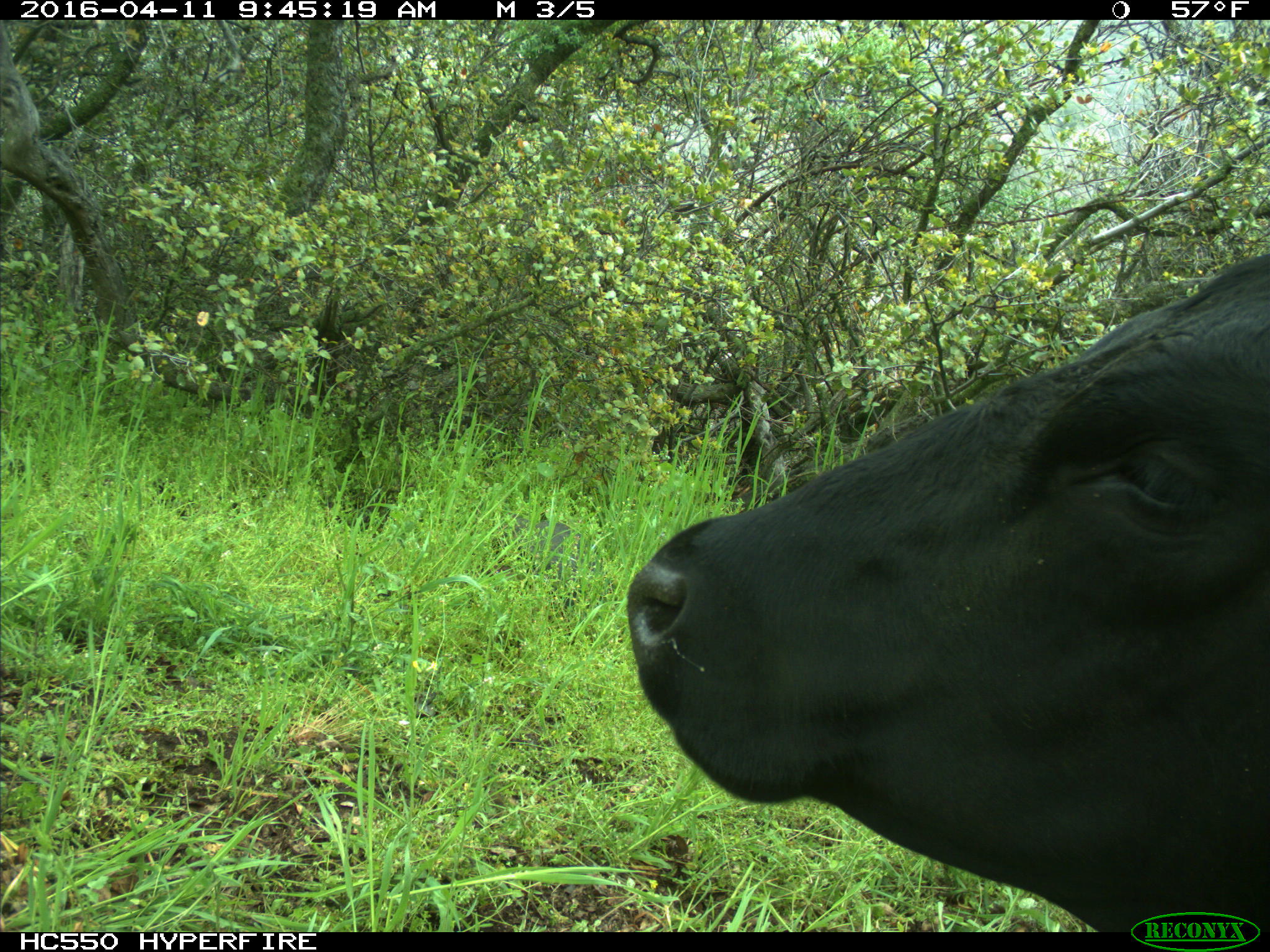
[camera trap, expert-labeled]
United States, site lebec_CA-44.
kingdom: Animalia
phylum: Chordata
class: Mammalia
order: Artiodactyla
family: Bovidae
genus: Bos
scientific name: Bos taurus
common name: domestic cow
Bos taurus (domestic cow).